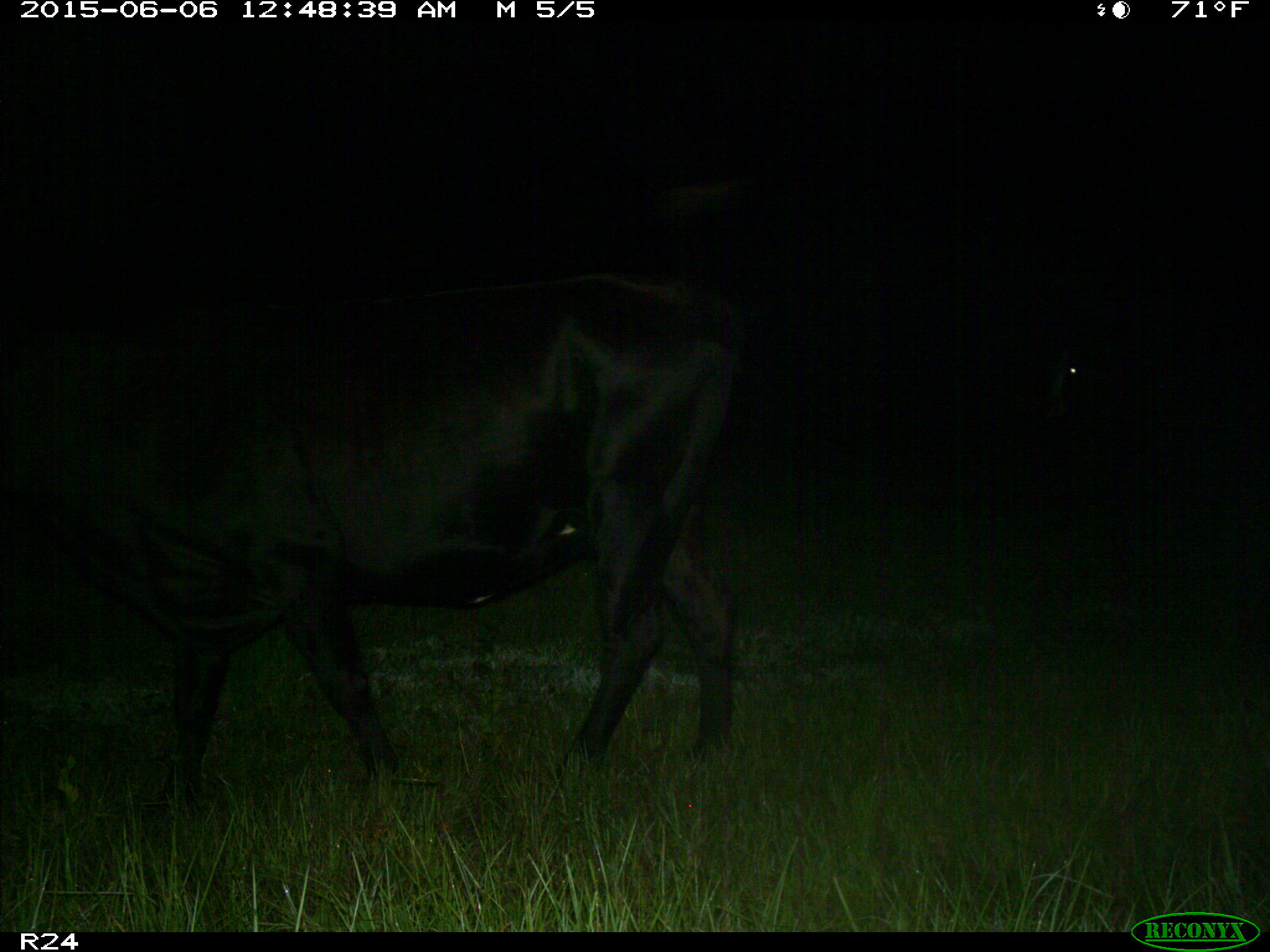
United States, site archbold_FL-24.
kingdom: Animalia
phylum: Chordata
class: Mammalia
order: Artiodactyla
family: Bovidae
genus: Bos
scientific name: Bos taurus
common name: domestic cow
Bos taurus (domestic cow).